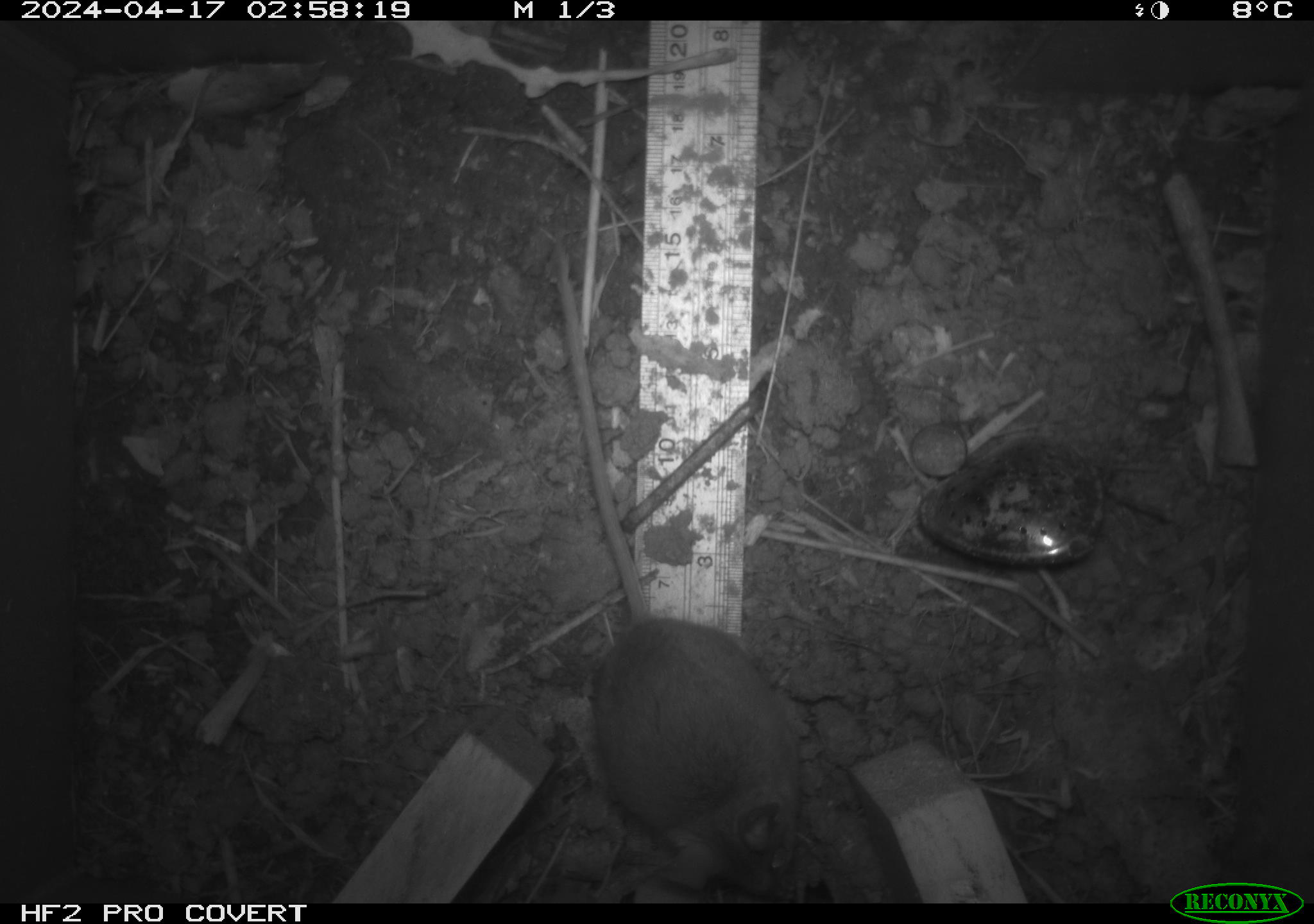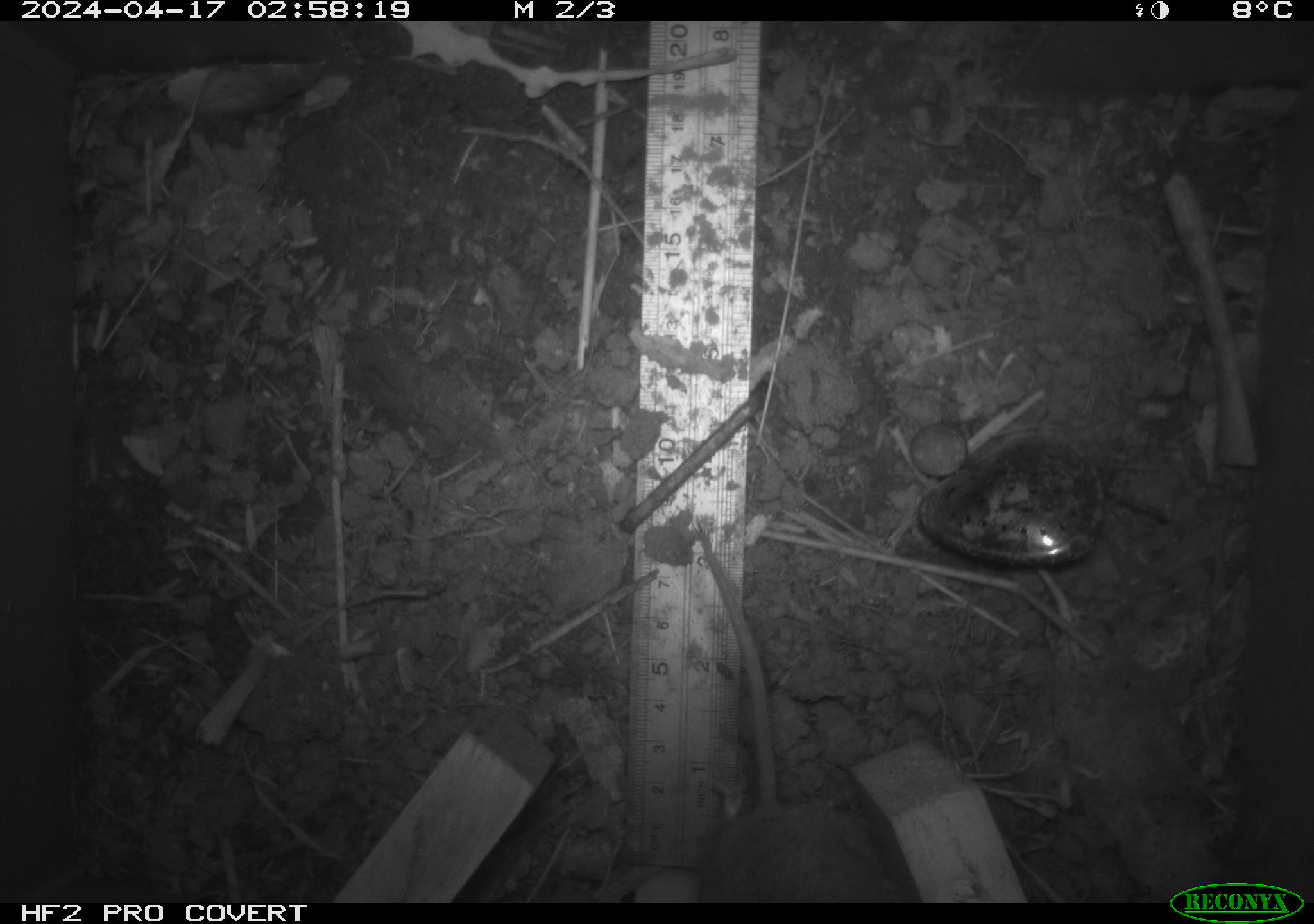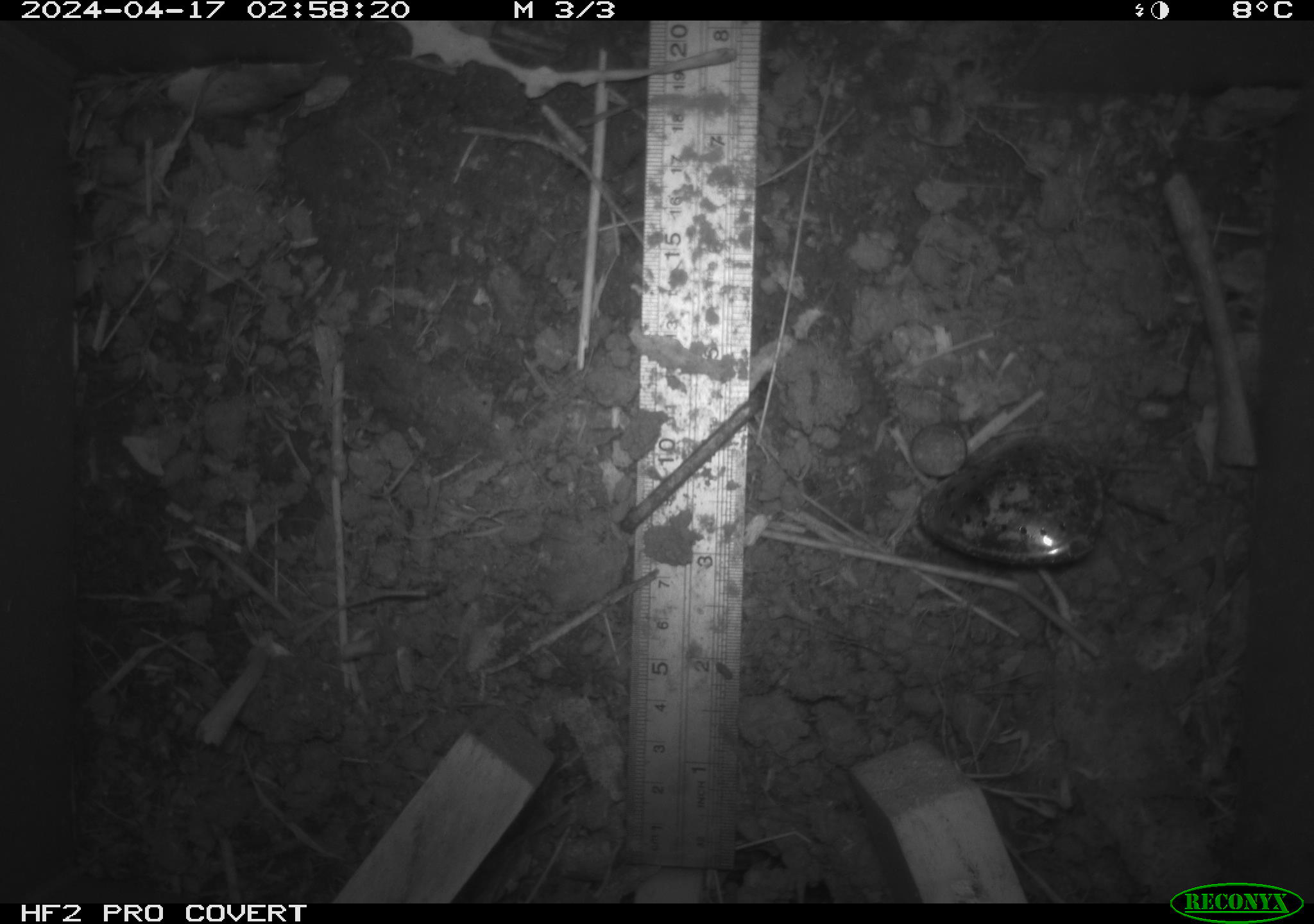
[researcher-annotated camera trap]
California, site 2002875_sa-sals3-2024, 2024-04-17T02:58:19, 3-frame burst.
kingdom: Animalia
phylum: Chordata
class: Mammalia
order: Rodentia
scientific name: Rodentia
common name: mouse species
Mouse species (Rodentia).